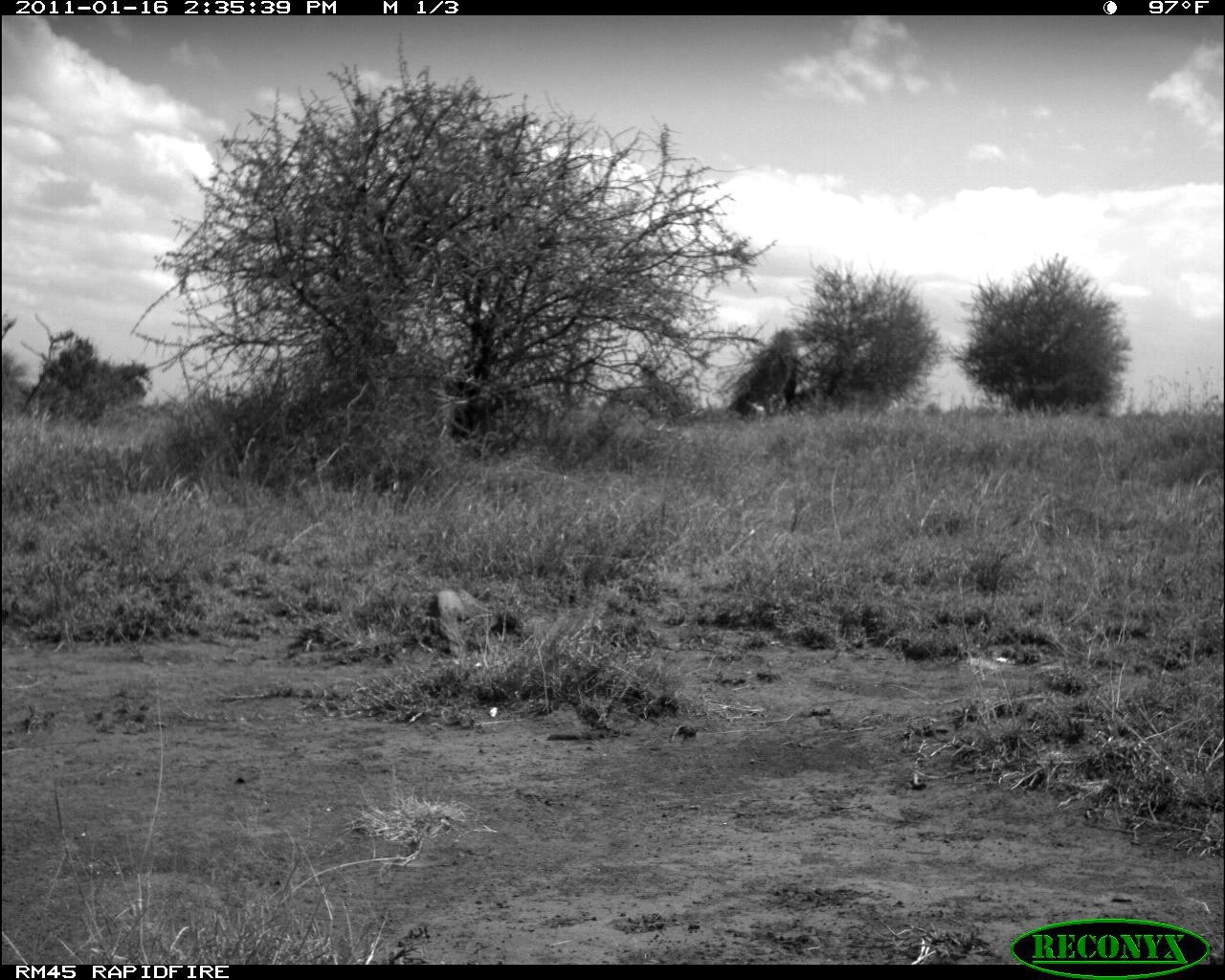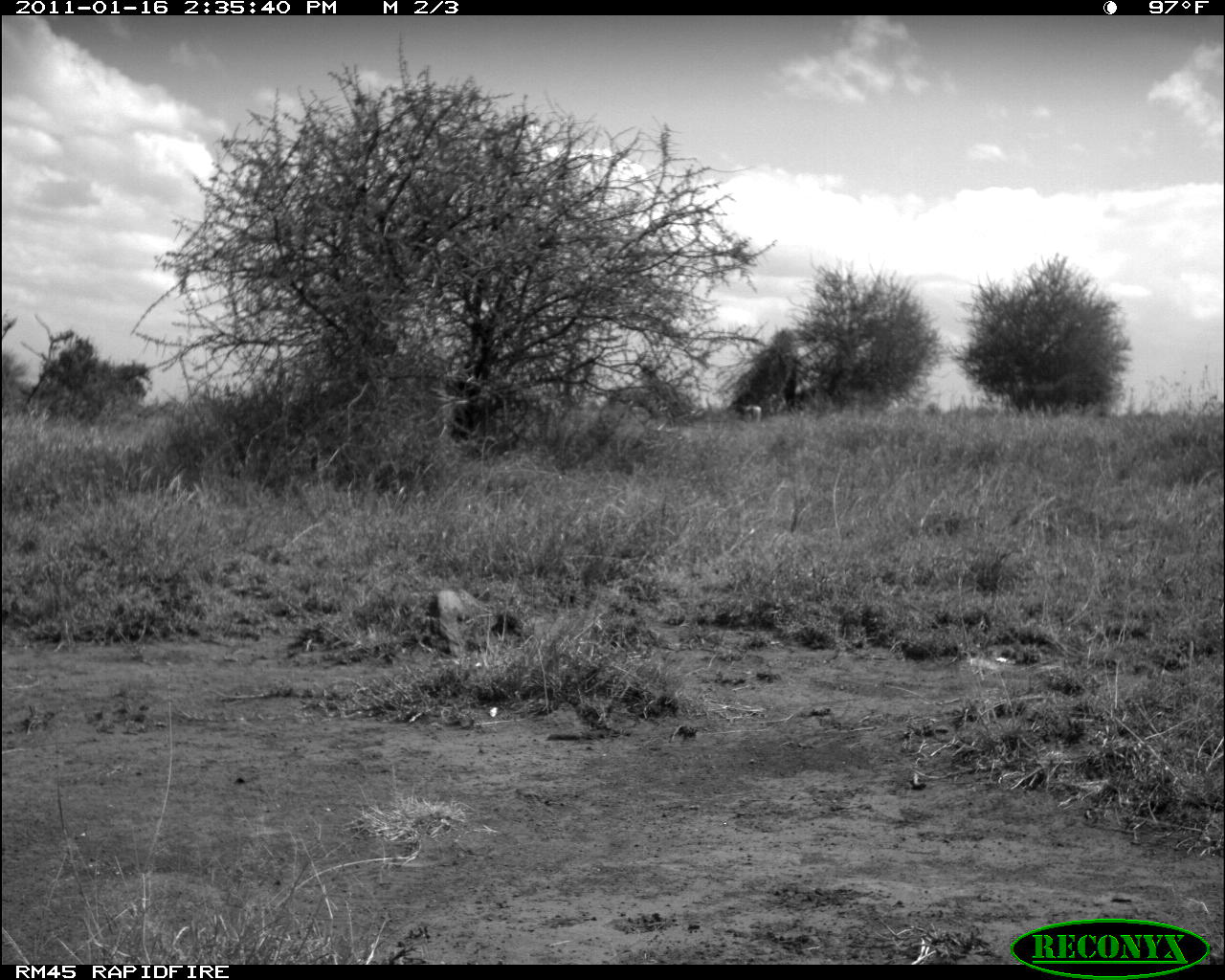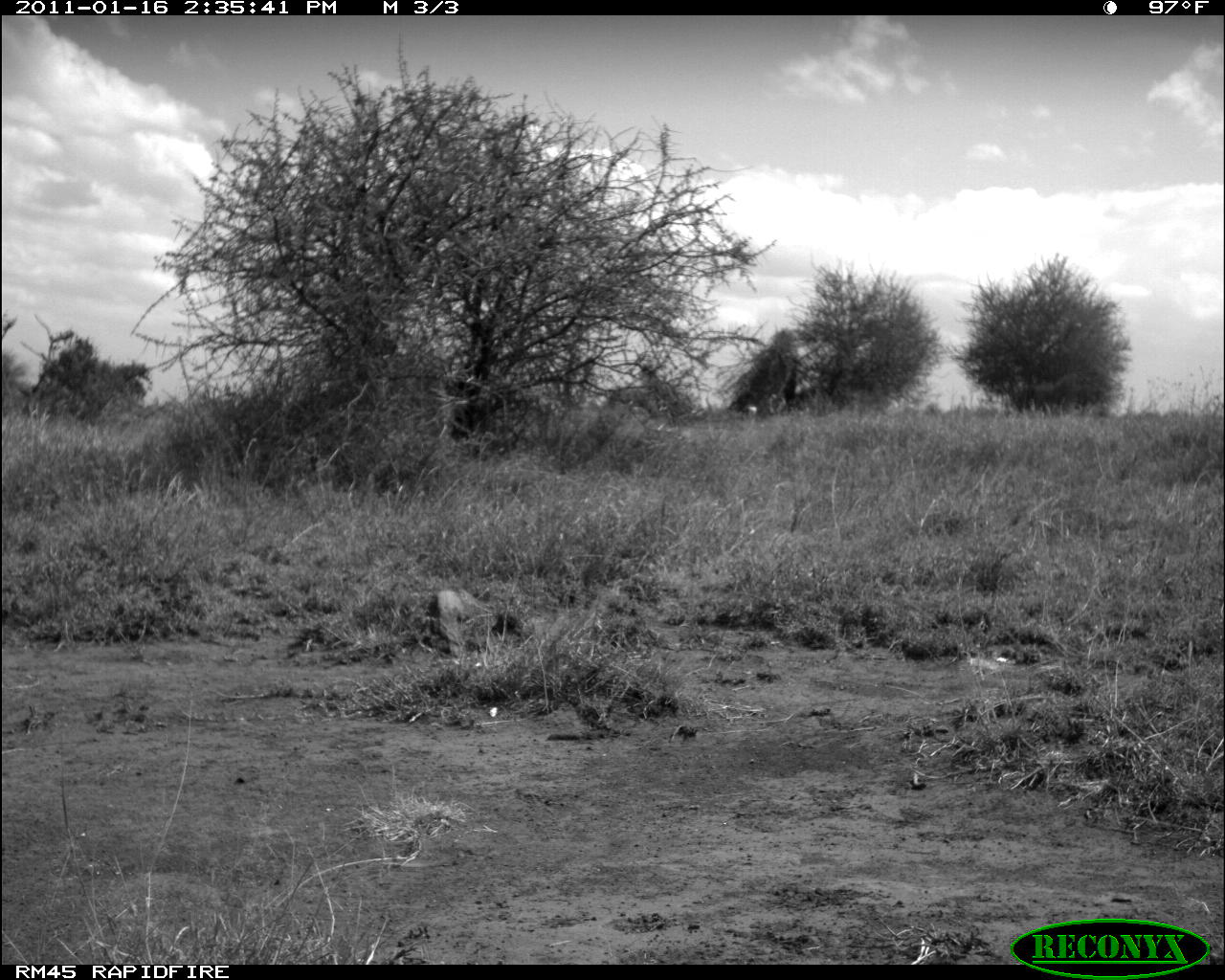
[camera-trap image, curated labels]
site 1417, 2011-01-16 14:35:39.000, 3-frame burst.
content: unidentified animal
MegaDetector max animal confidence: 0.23